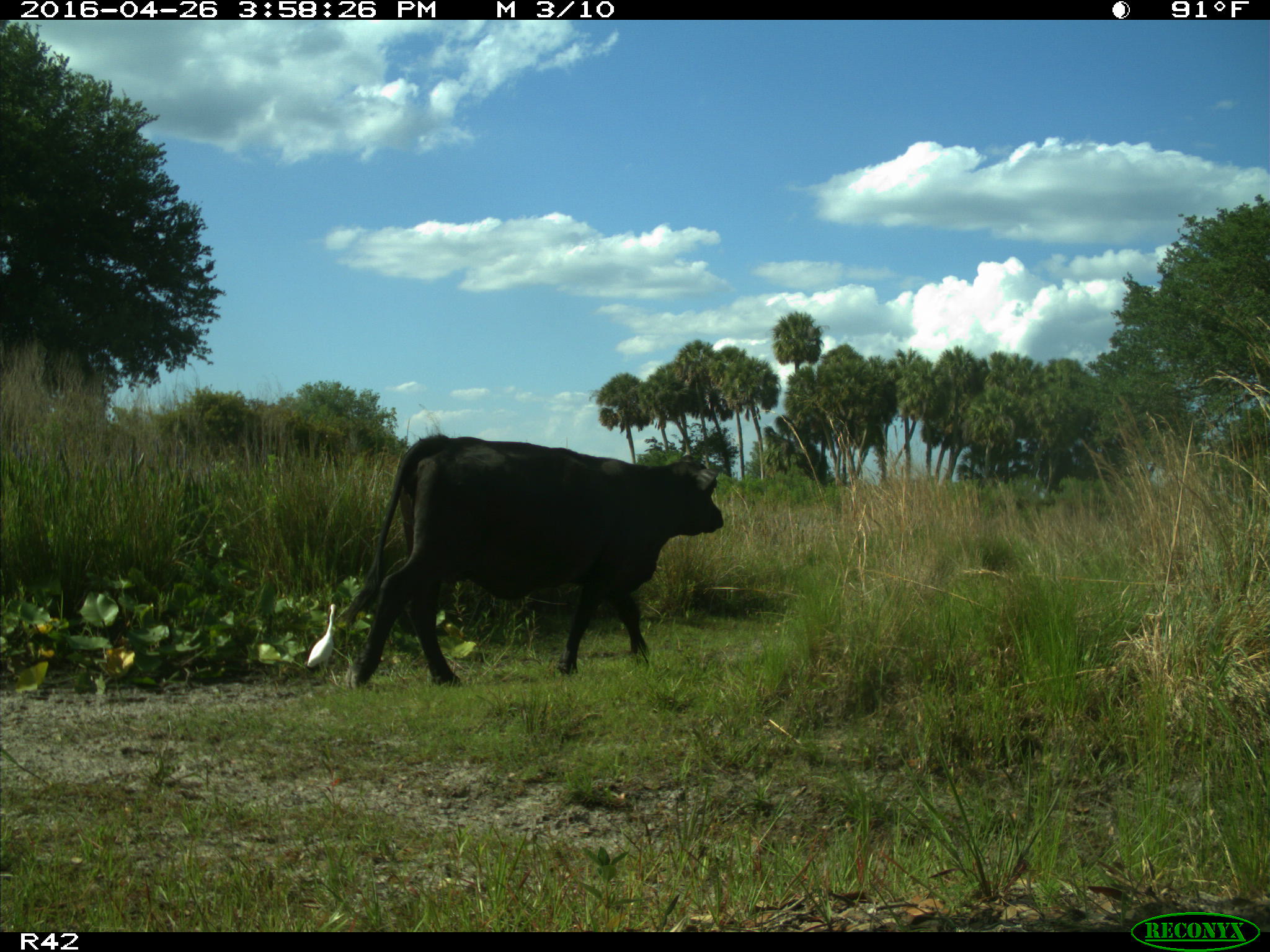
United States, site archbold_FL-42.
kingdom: Animalia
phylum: Chordata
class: Mammalia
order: Artiodactyla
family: Bovidae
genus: Bos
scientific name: Bos taurus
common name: domestic cow